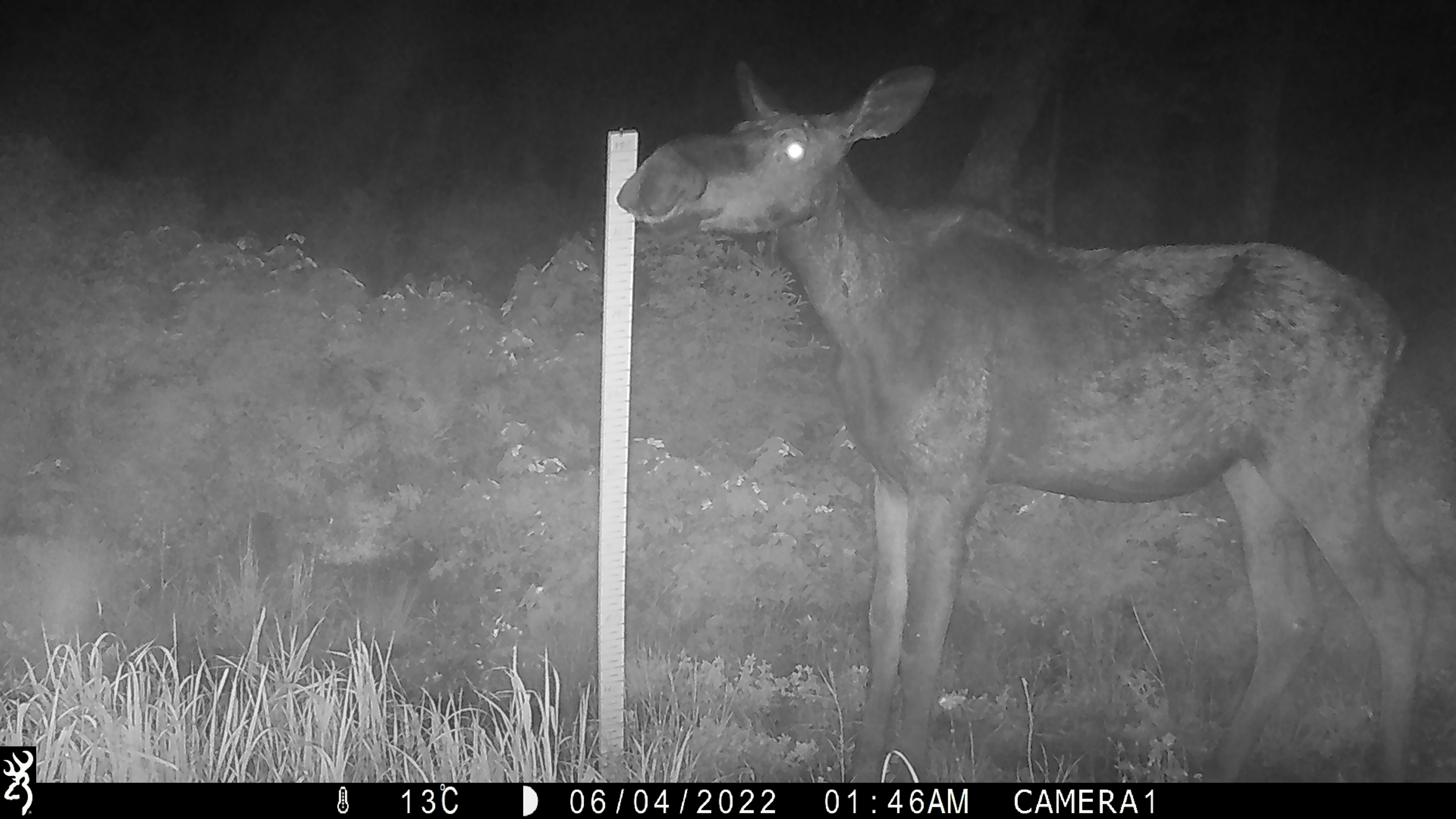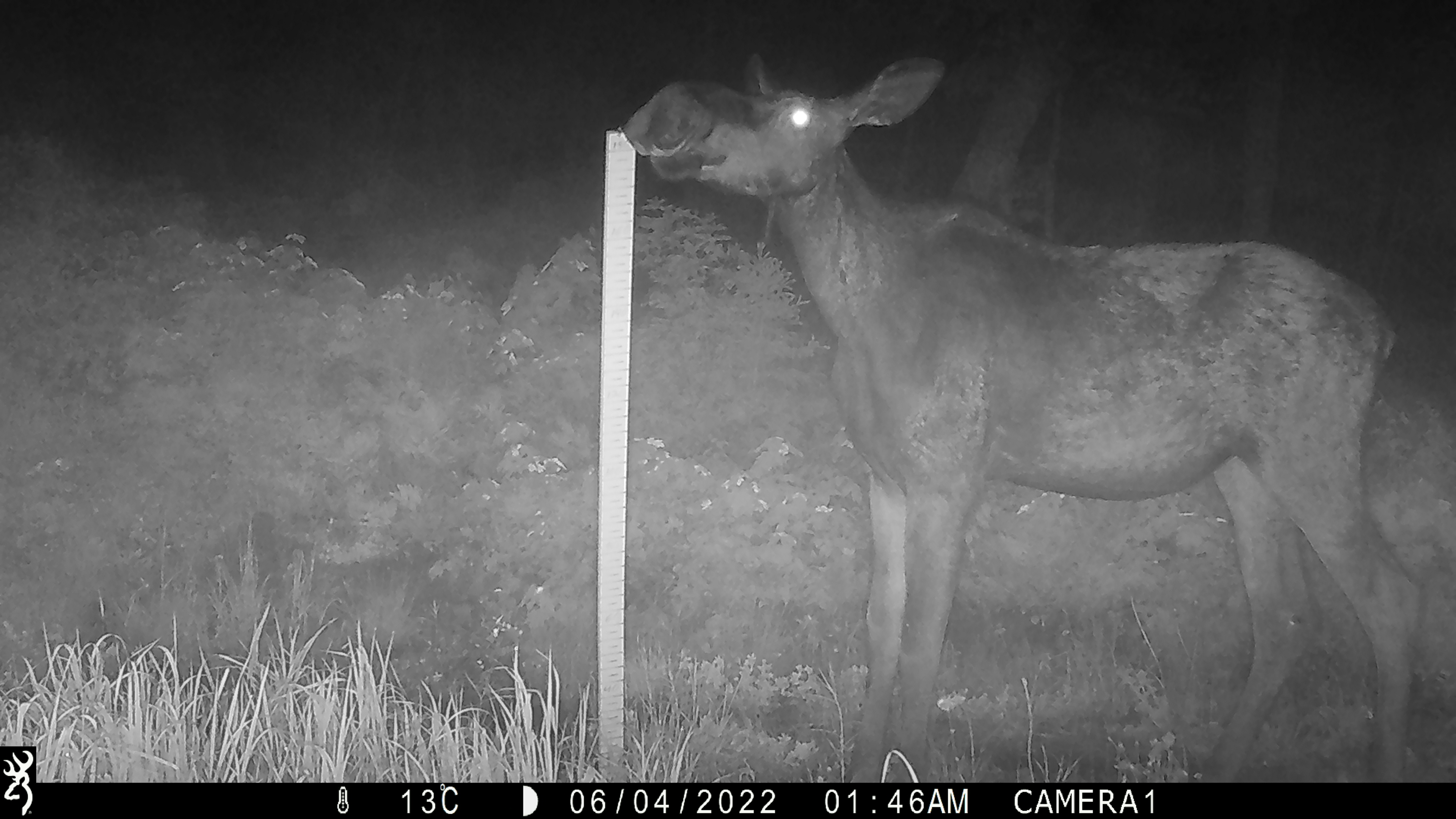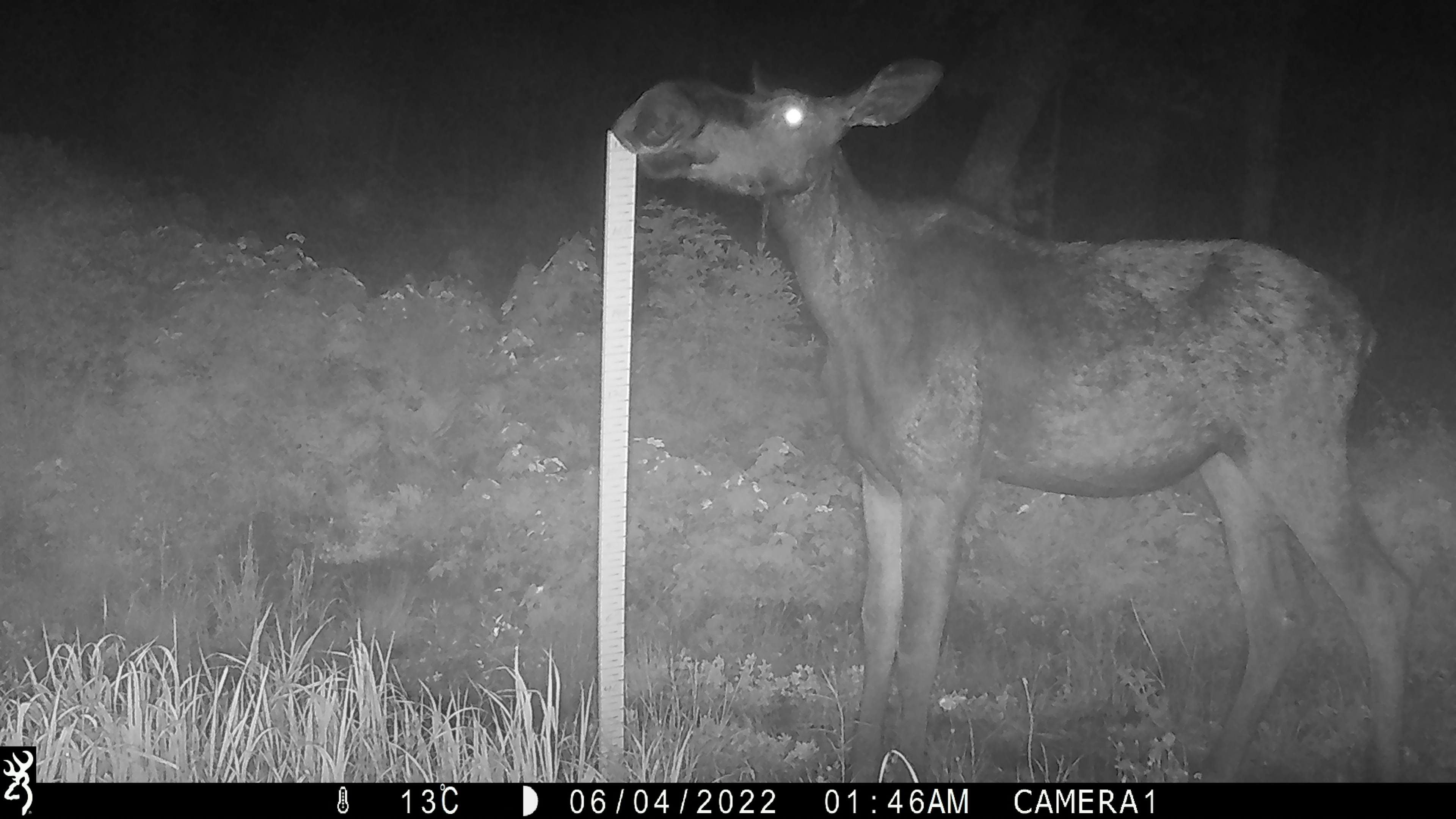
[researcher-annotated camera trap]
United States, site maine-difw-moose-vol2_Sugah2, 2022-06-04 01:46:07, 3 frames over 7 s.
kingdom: Animalia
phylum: Chordata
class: Mammalia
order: Artiodactyla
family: Cervidae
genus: Alces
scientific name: Alces alces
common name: moose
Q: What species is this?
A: Moose (Alces alces).